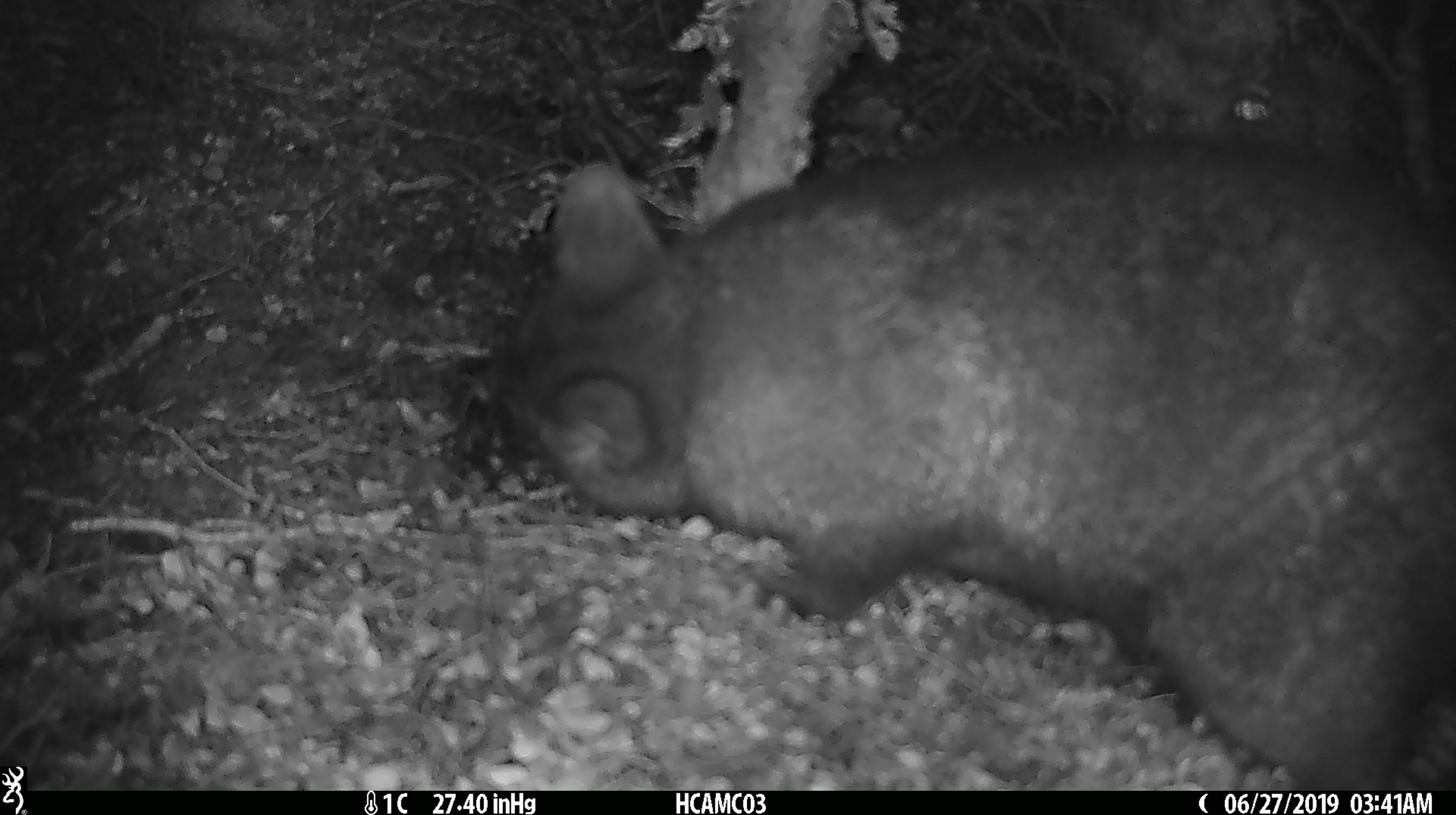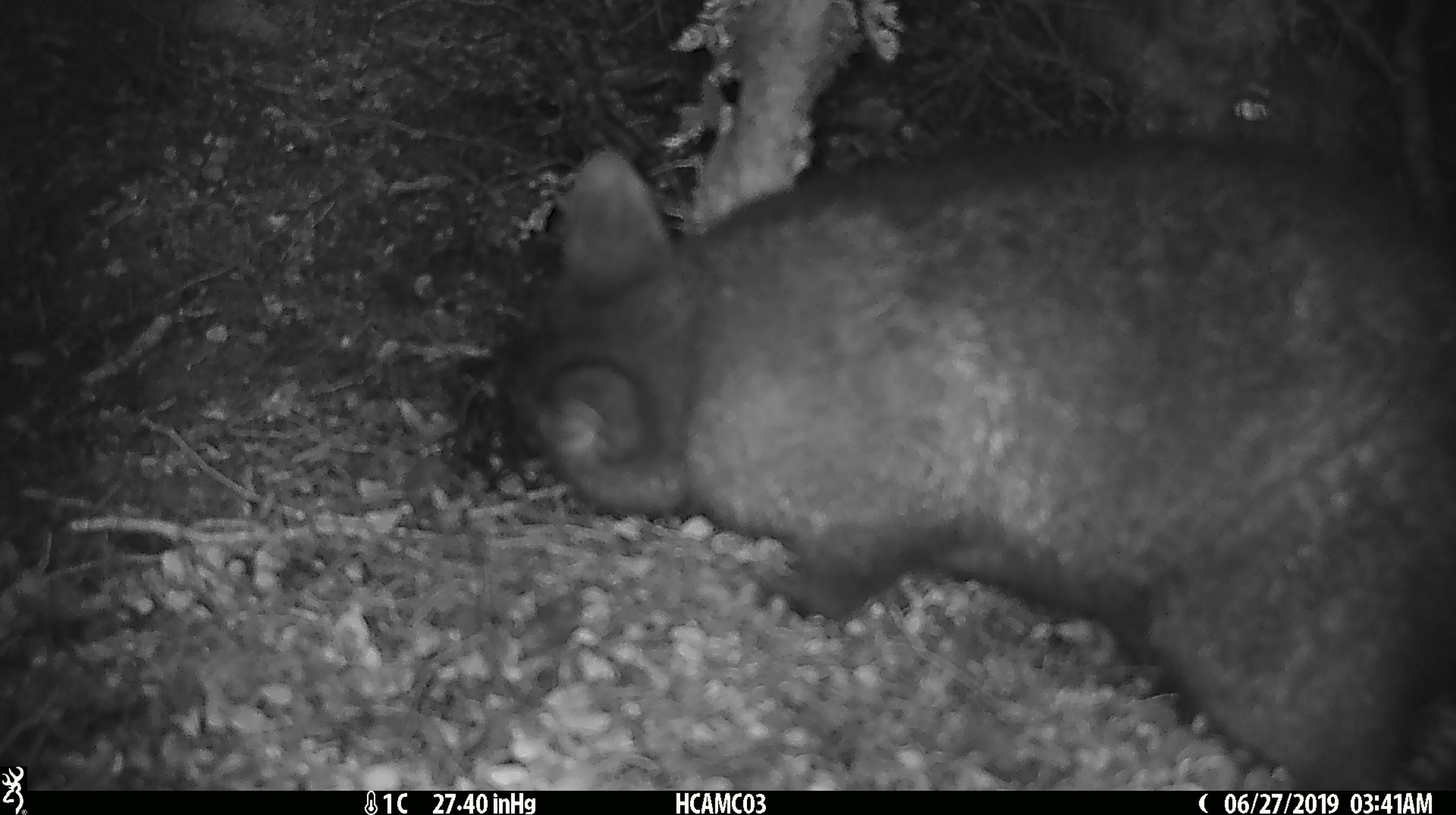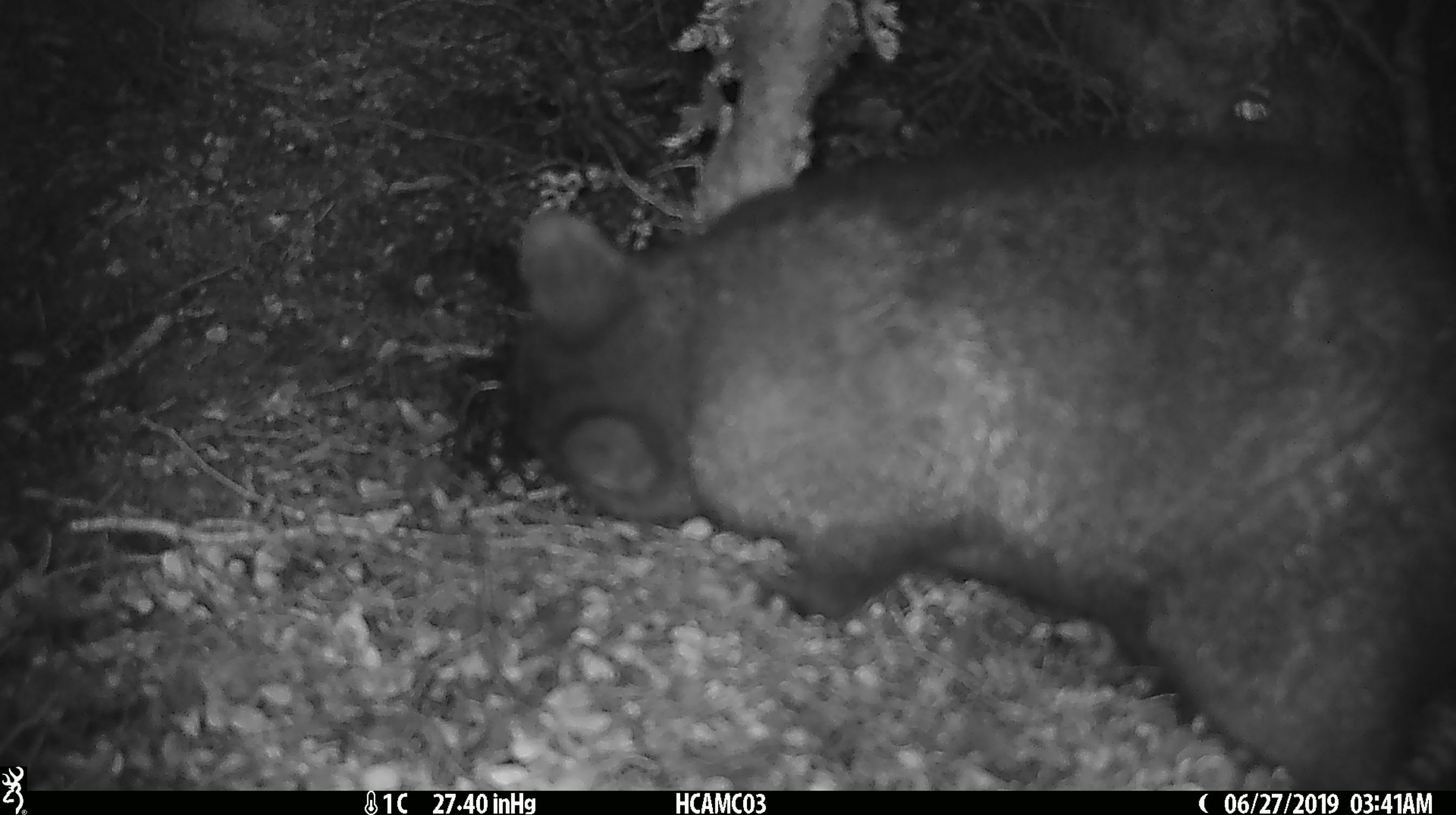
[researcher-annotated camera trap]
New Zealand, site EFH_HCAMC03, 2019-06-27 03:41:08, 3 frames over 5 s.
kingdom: Animalia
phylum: Chordata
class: Mammalia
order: Diprotodontia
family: Phalangeridae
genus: Trichosurus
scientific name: Trichosurus vulpecula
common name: common brushtail possum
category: possum